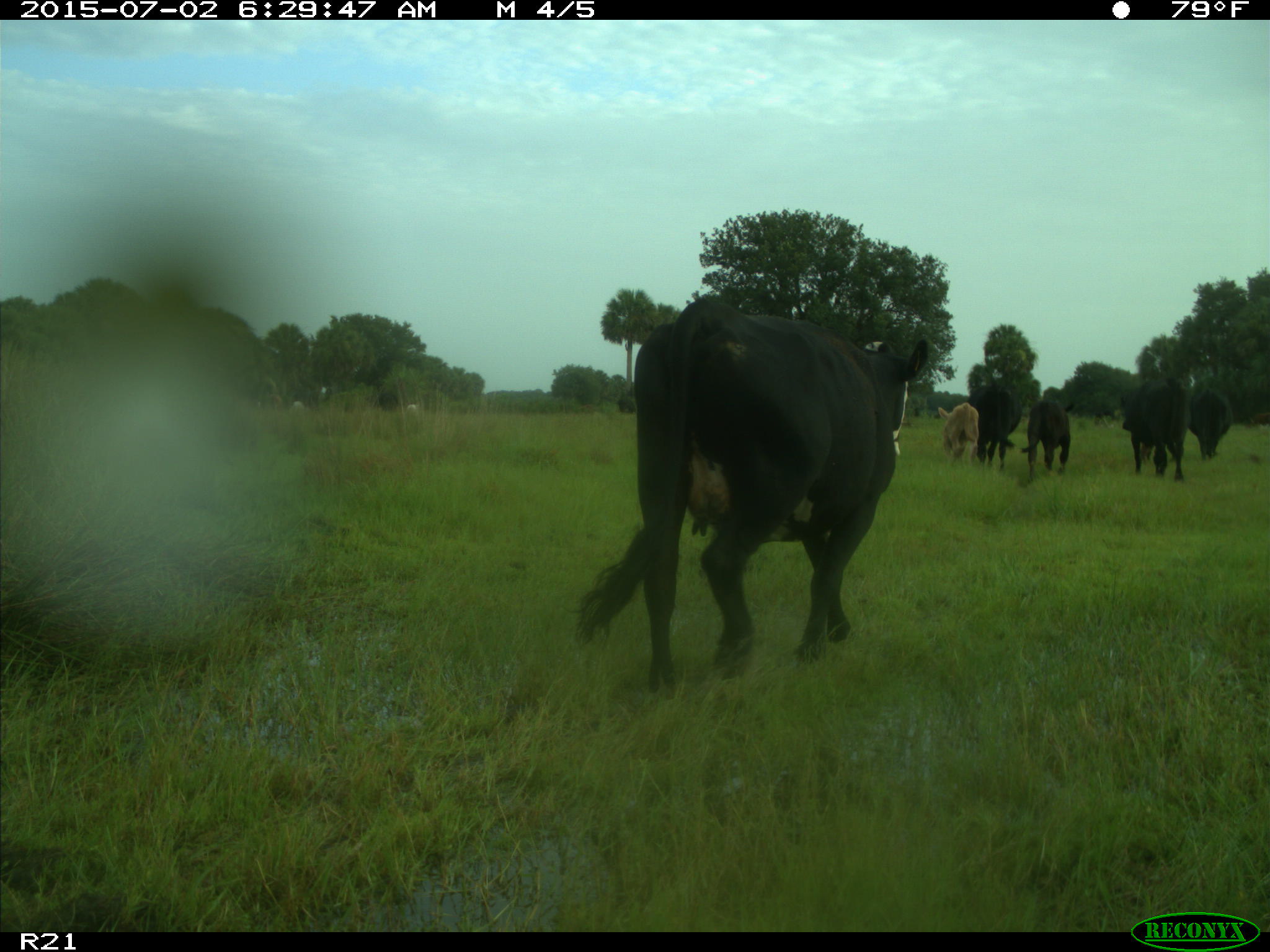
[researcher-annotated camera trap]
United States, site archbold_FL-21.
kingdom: Animalia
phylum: Chordata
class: Mammalia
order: Artiodactyla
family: Bovidae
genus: Bos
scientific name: Bos taurus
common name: domestic cow